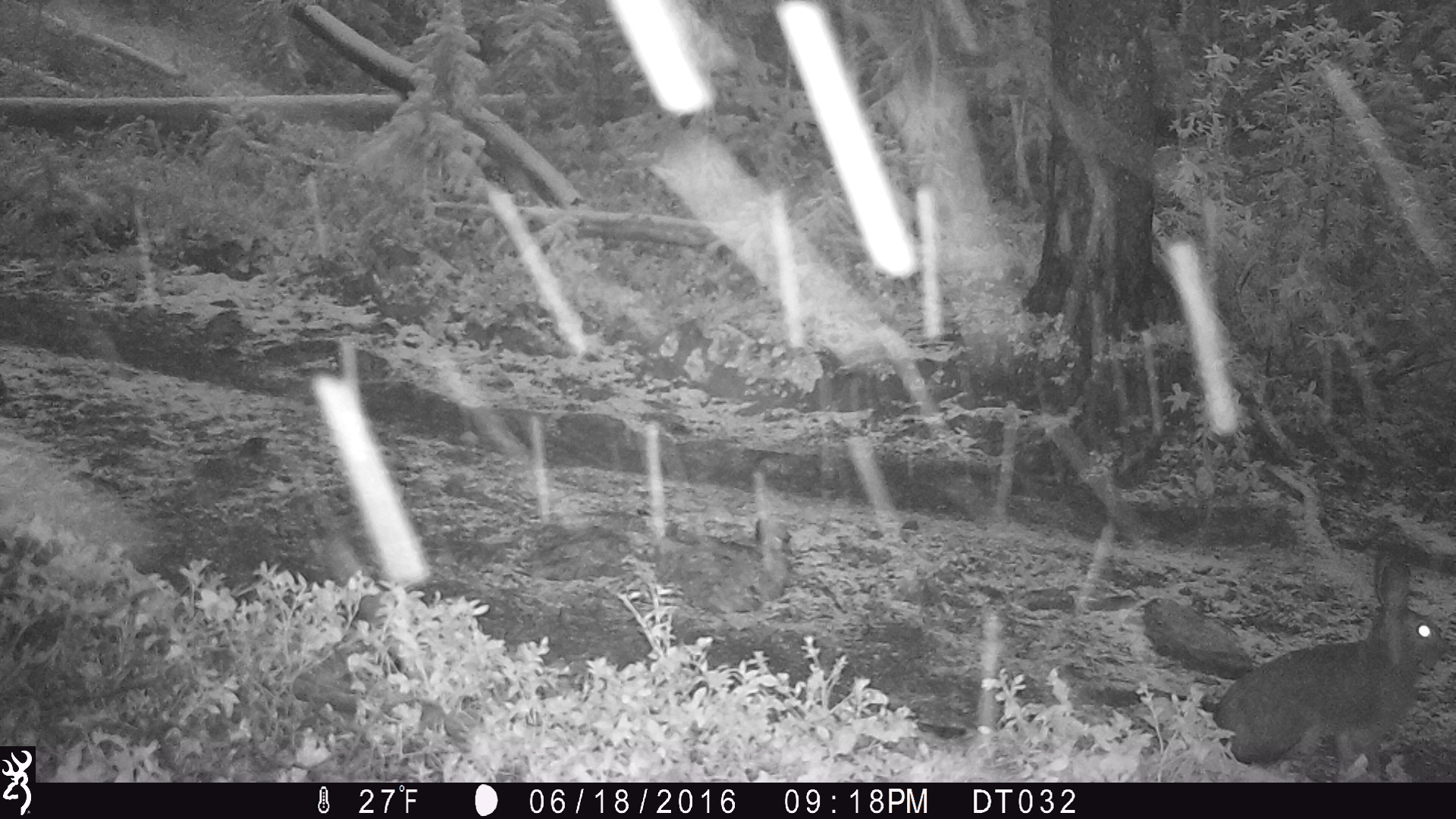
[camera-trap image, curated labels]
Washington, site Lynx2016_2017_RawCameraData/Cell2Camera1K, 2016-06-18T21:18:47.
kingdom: Animalia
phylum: Chordata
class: Mammalia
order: Lagomorpha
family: Leporidae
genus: Lepus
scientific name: Lepus americanus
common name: snowshoe hare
Lepus americanus (snowshoe hare). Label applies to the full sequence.